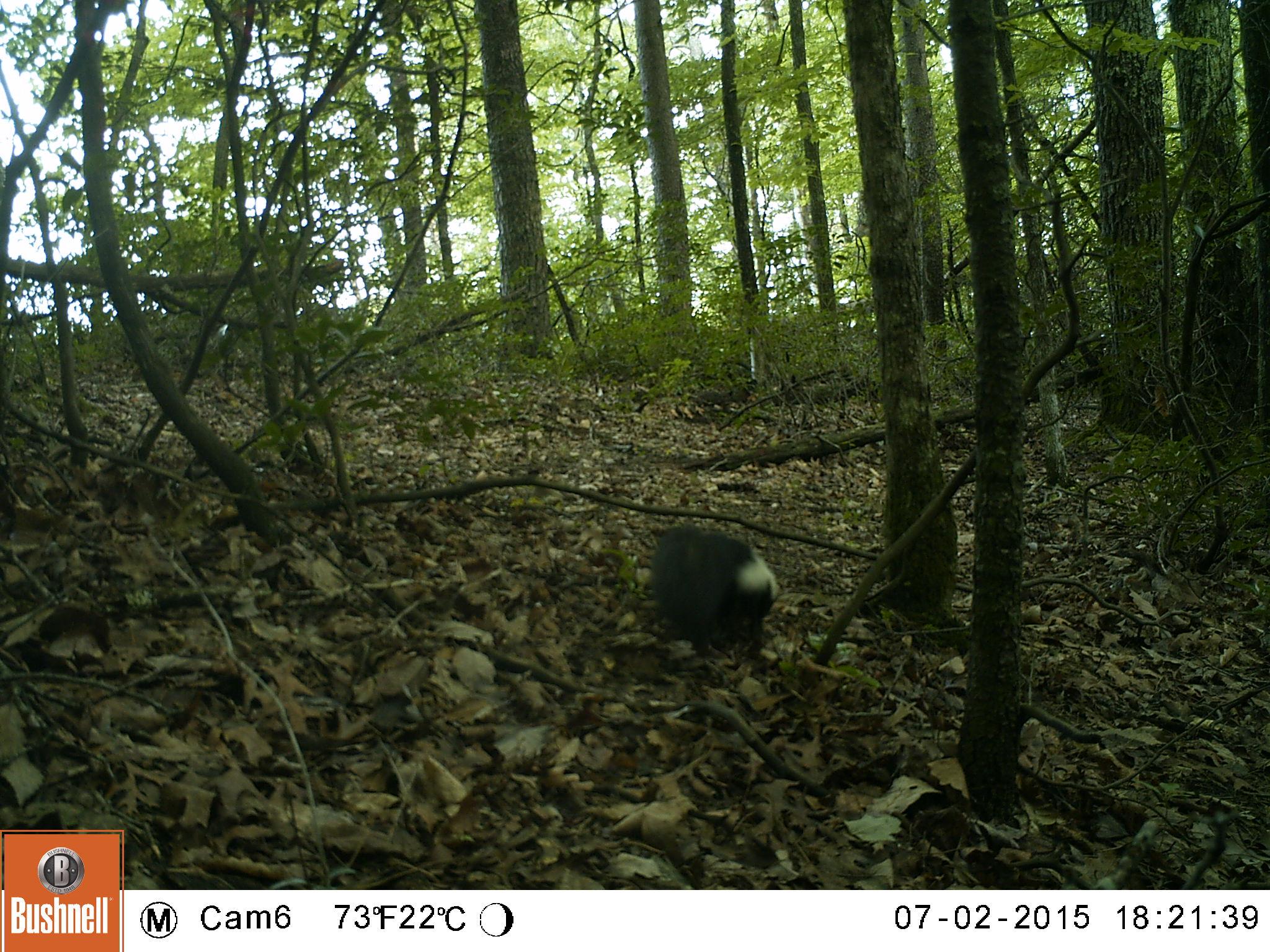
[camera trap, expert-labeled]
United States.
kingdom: Animalia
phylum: Chordata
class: Mammalia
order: Carnivora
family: Mephitidae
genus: Mephitis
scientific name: Mephitis mephitis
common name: striped skunk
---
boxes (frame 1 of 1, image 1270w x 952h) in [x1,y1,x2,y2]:
Striped Skunk: [642,523,783,655]